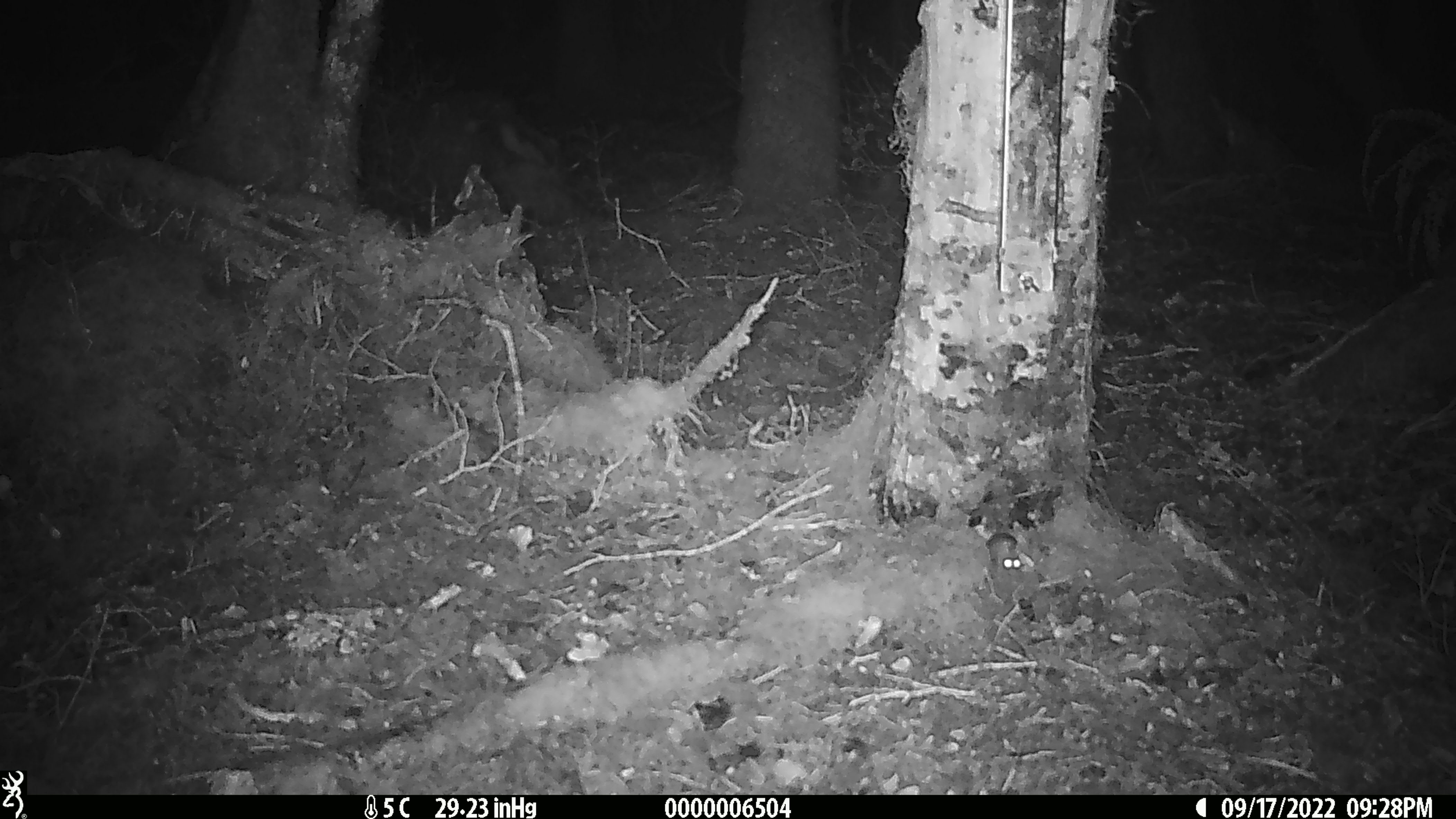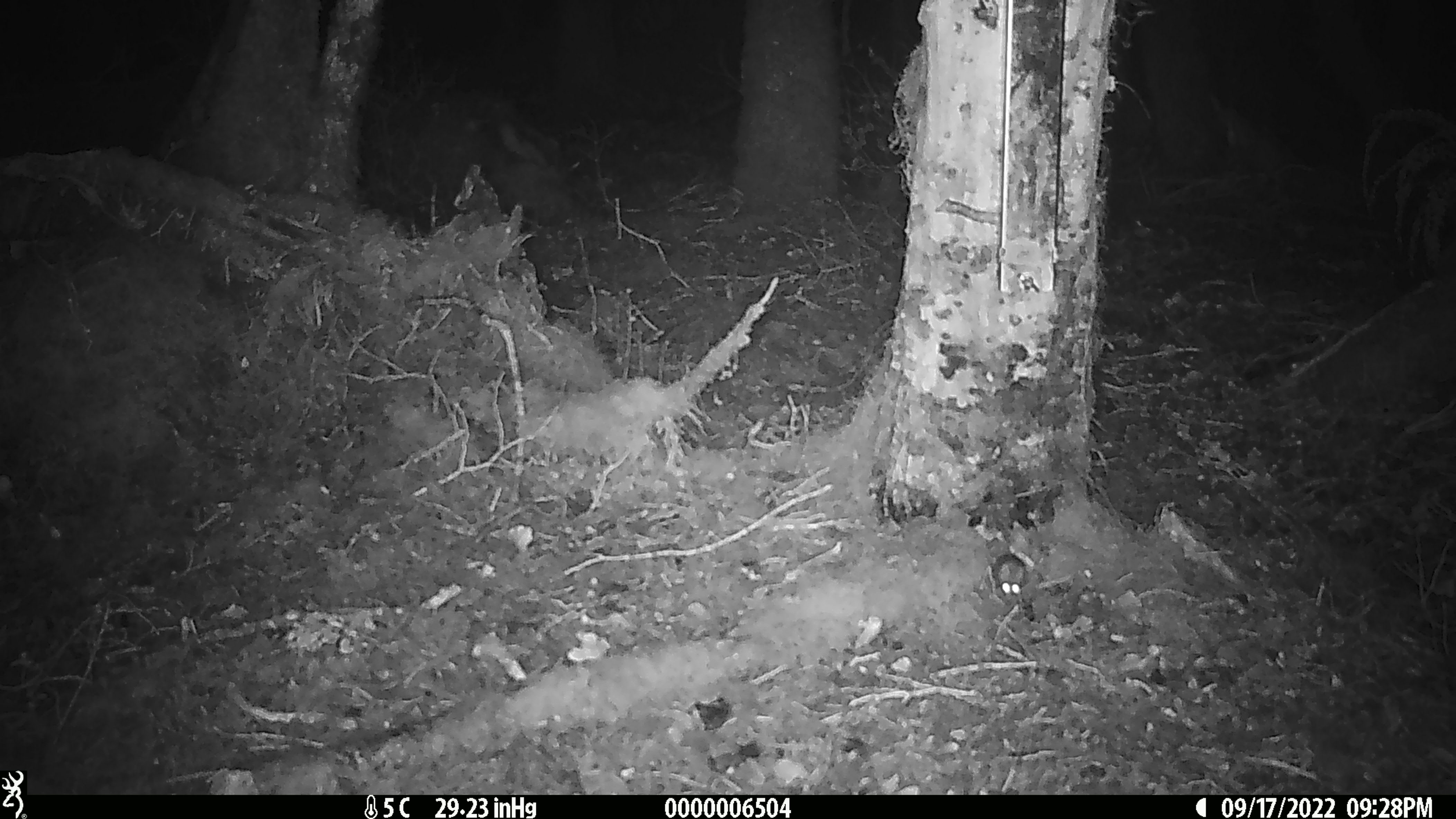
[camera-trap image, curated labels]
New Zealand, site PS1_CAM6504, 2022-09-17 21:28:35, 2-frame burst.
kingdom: Animalia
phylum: Chordata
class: Mammalia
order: Rodentia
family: Muridae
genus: Mus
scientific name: Mus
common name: mouse